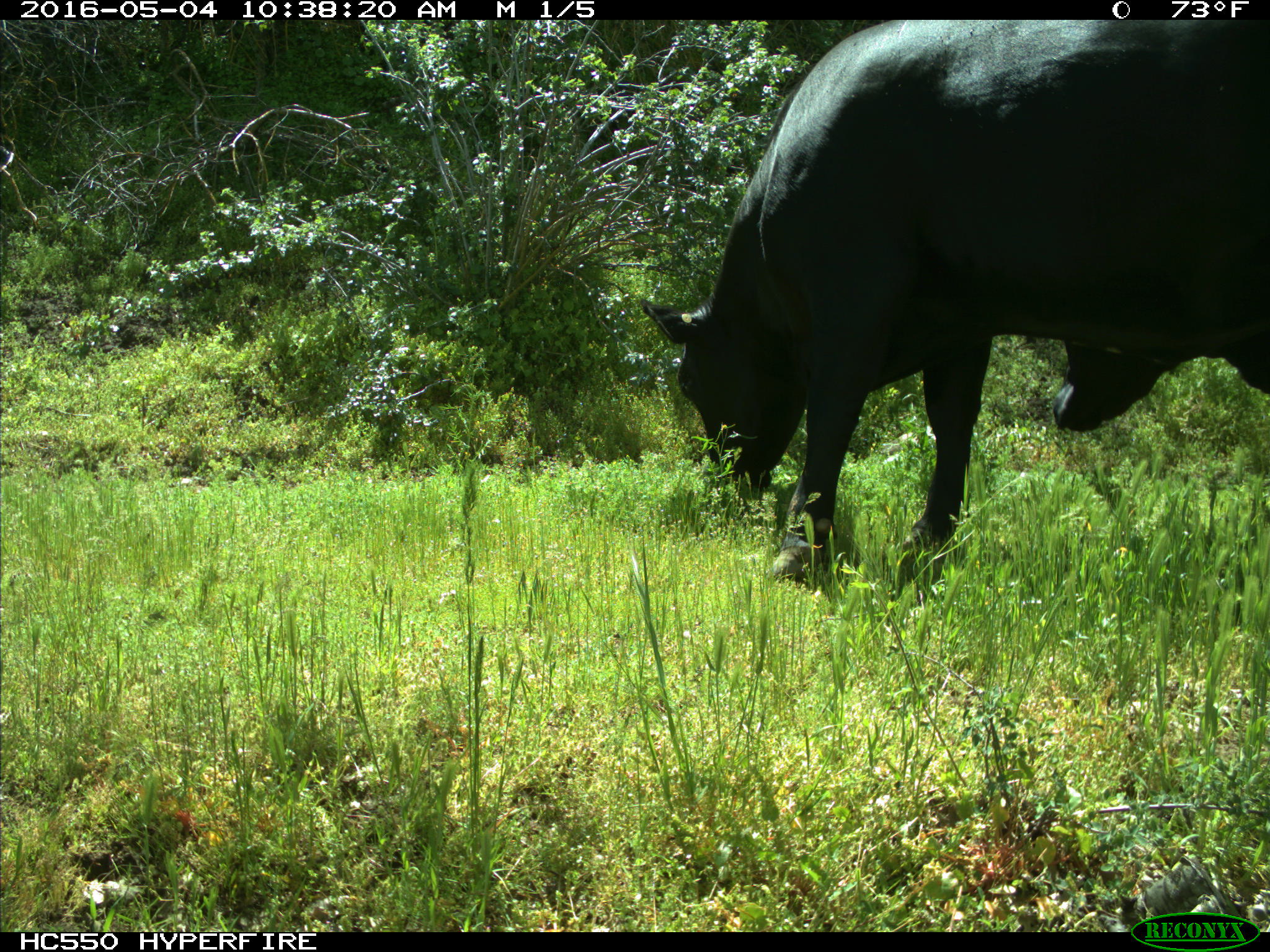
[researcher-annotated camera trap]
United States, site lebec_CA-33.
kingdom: Animalia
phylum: Chordata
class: Mammalia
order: Artiodactyla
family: Bovidae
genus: Bos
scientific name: Bos taurus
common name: domestic cow